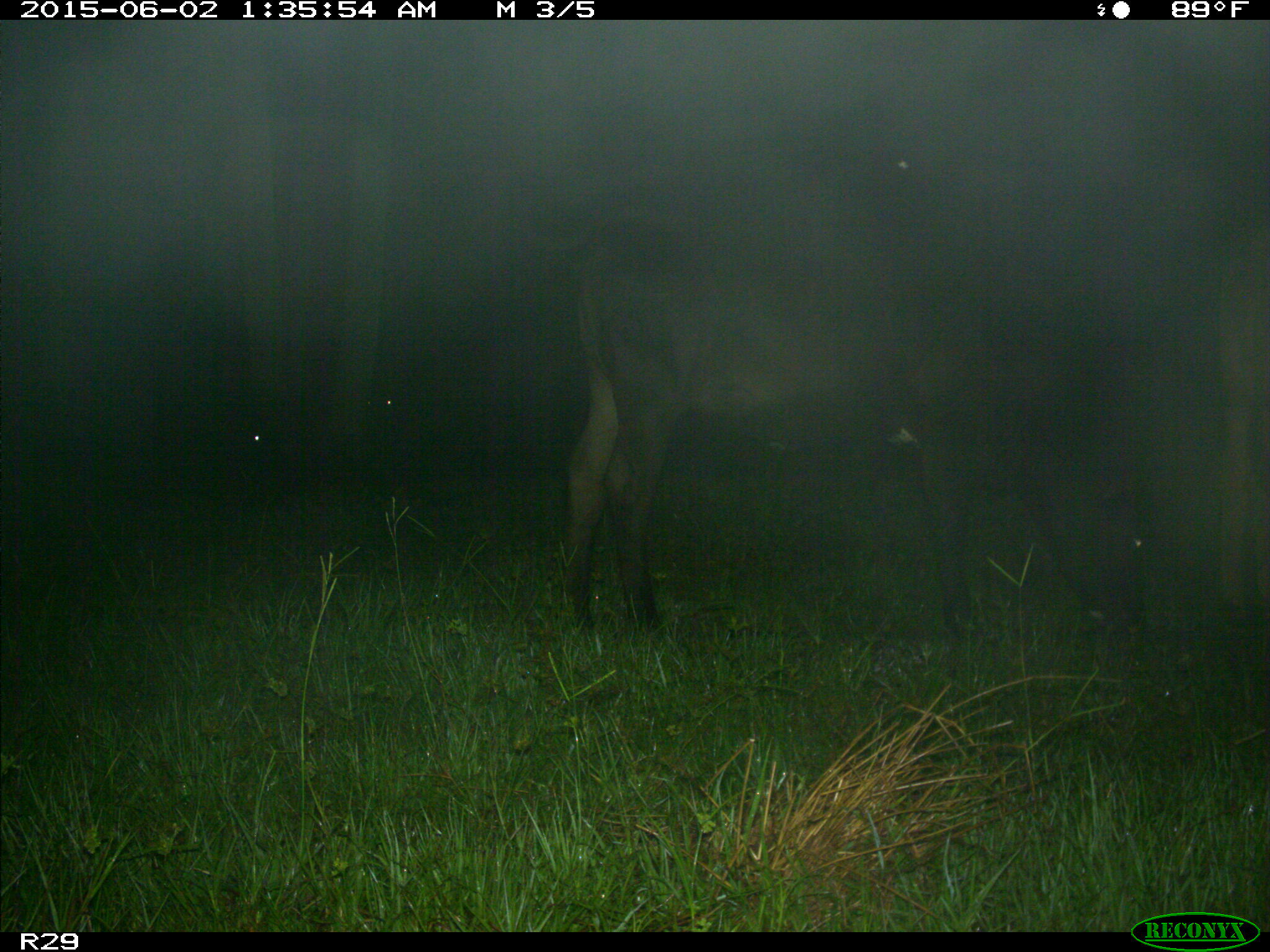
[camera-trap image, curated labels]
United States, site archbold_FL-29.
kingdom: Animalia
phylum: Chordata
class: Mammalia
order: Artiodactyla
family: Bovidae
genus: Bos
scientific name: Bos taurus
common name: domestic cow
Bos taurus (domestic cow).